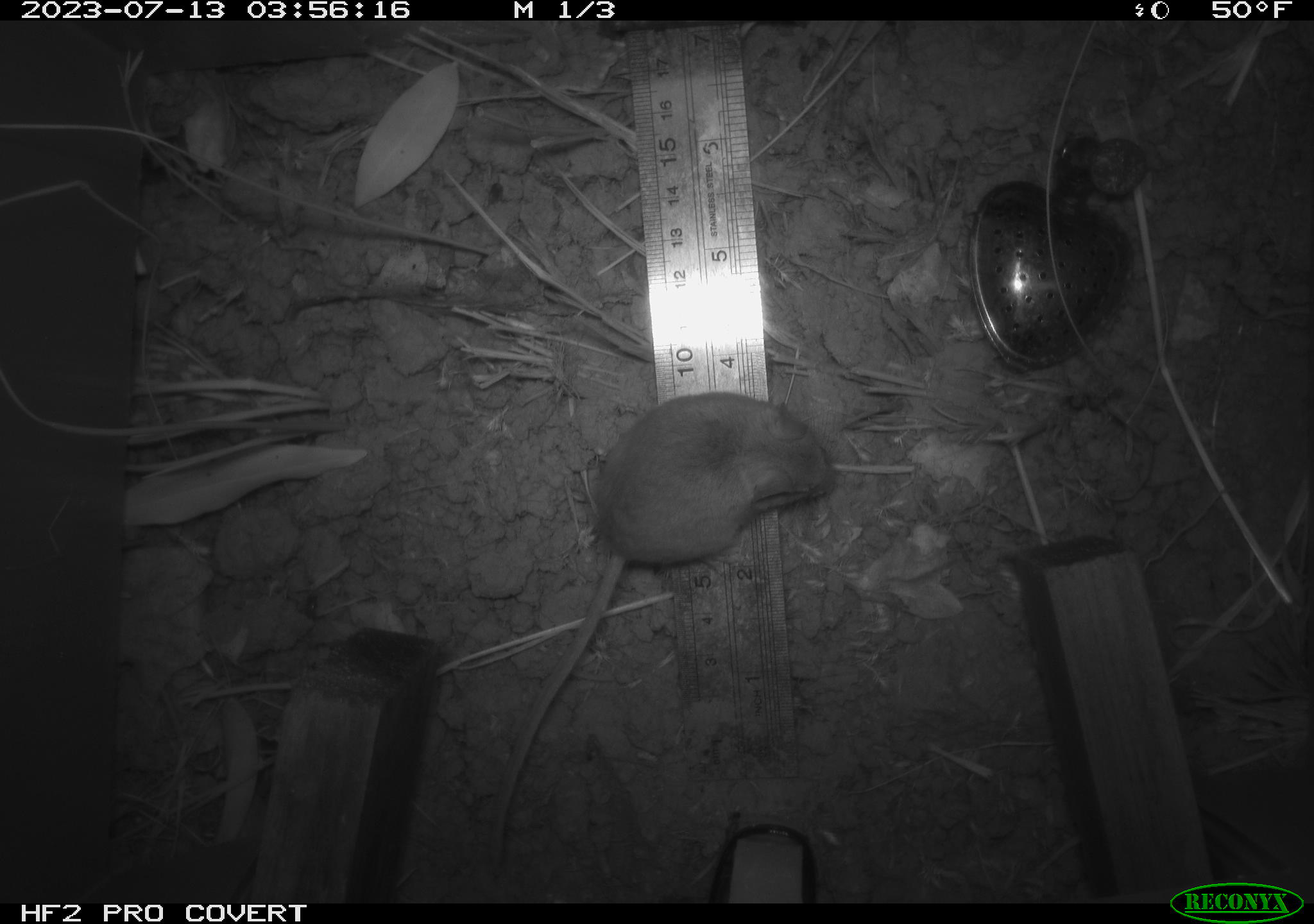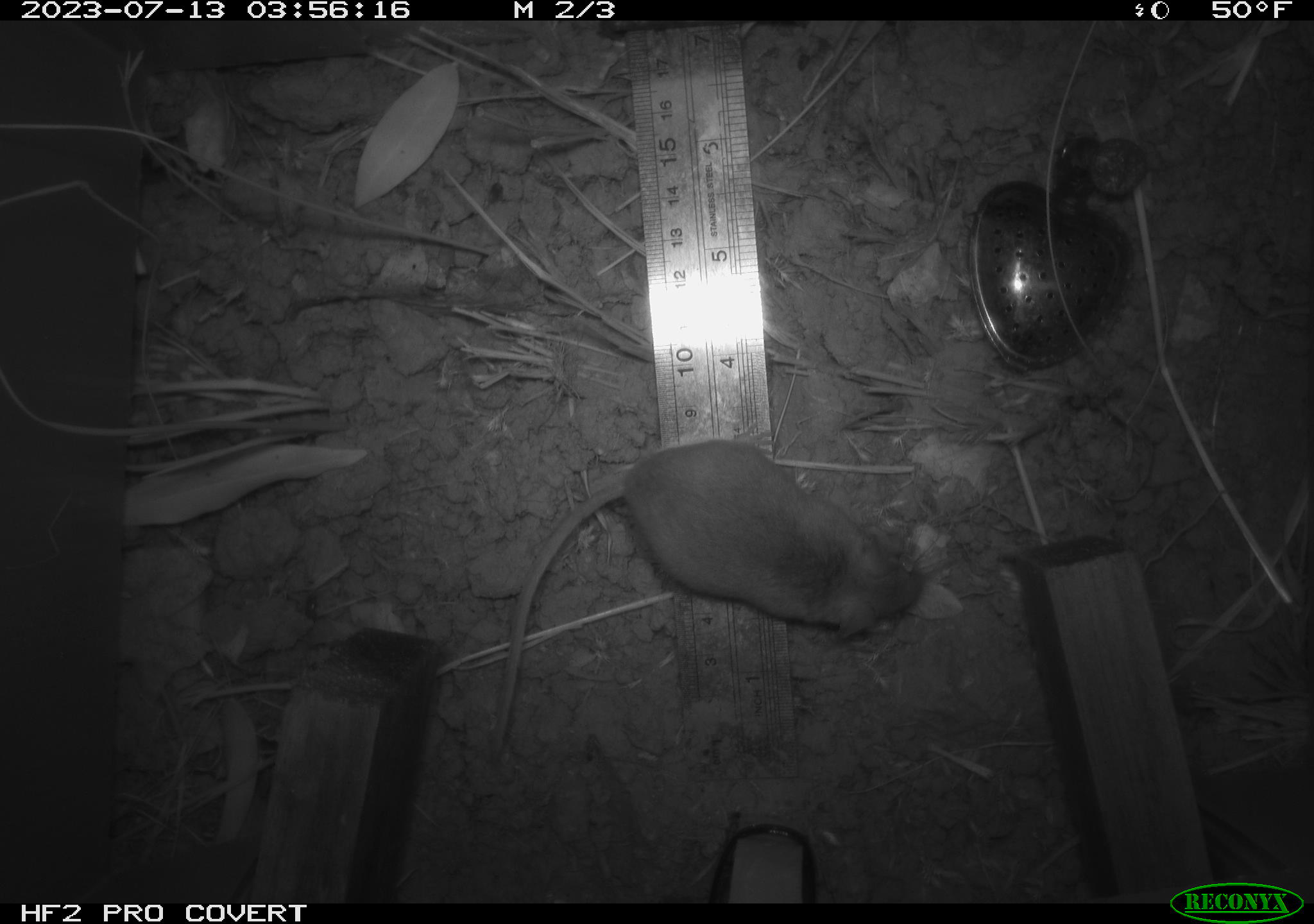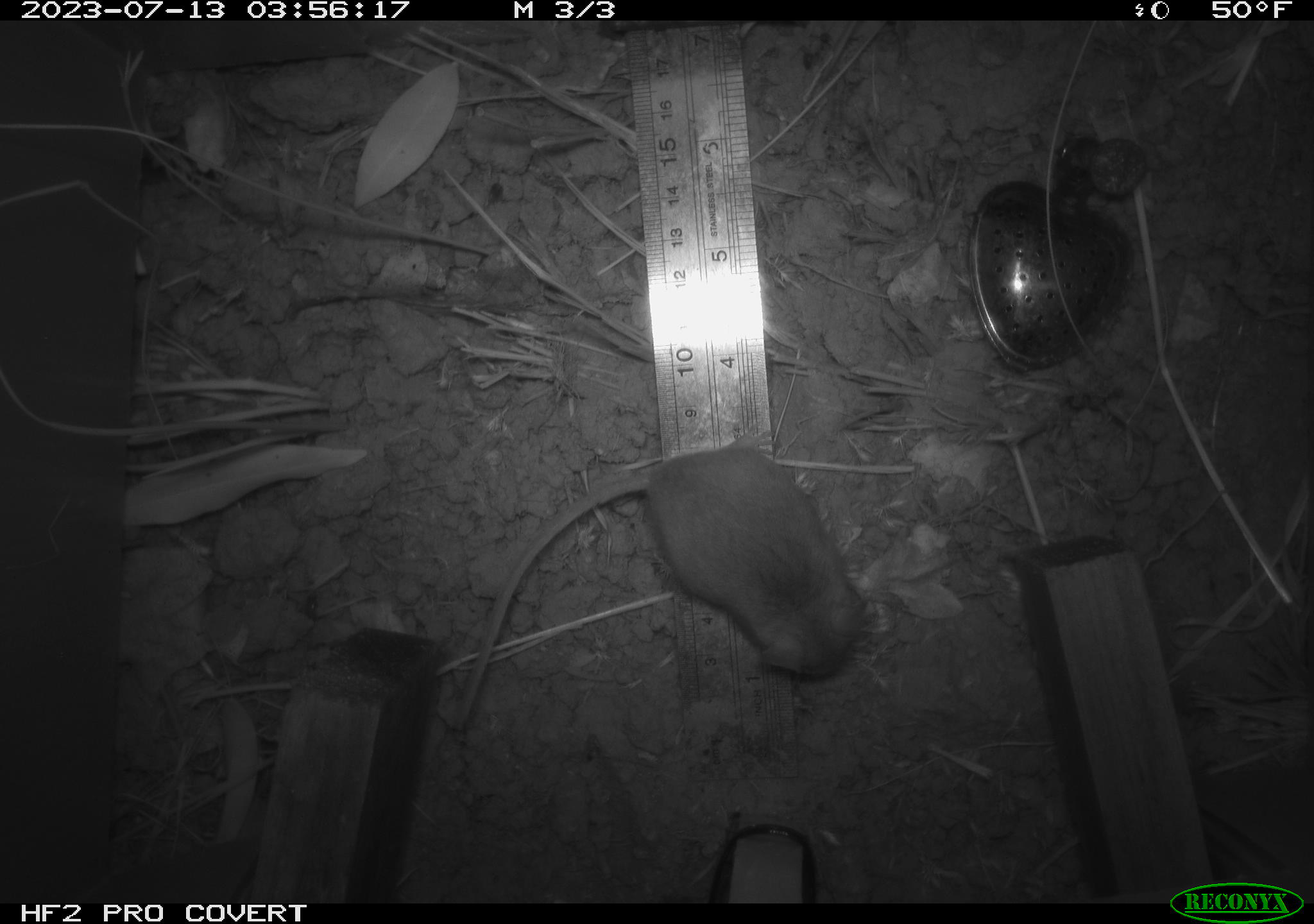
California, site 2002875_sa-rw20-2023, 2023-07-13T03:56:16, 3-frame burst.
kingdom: Animalia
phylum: Chordata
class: Mammalia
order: Rodentia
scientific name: Rodentia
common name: mouse species